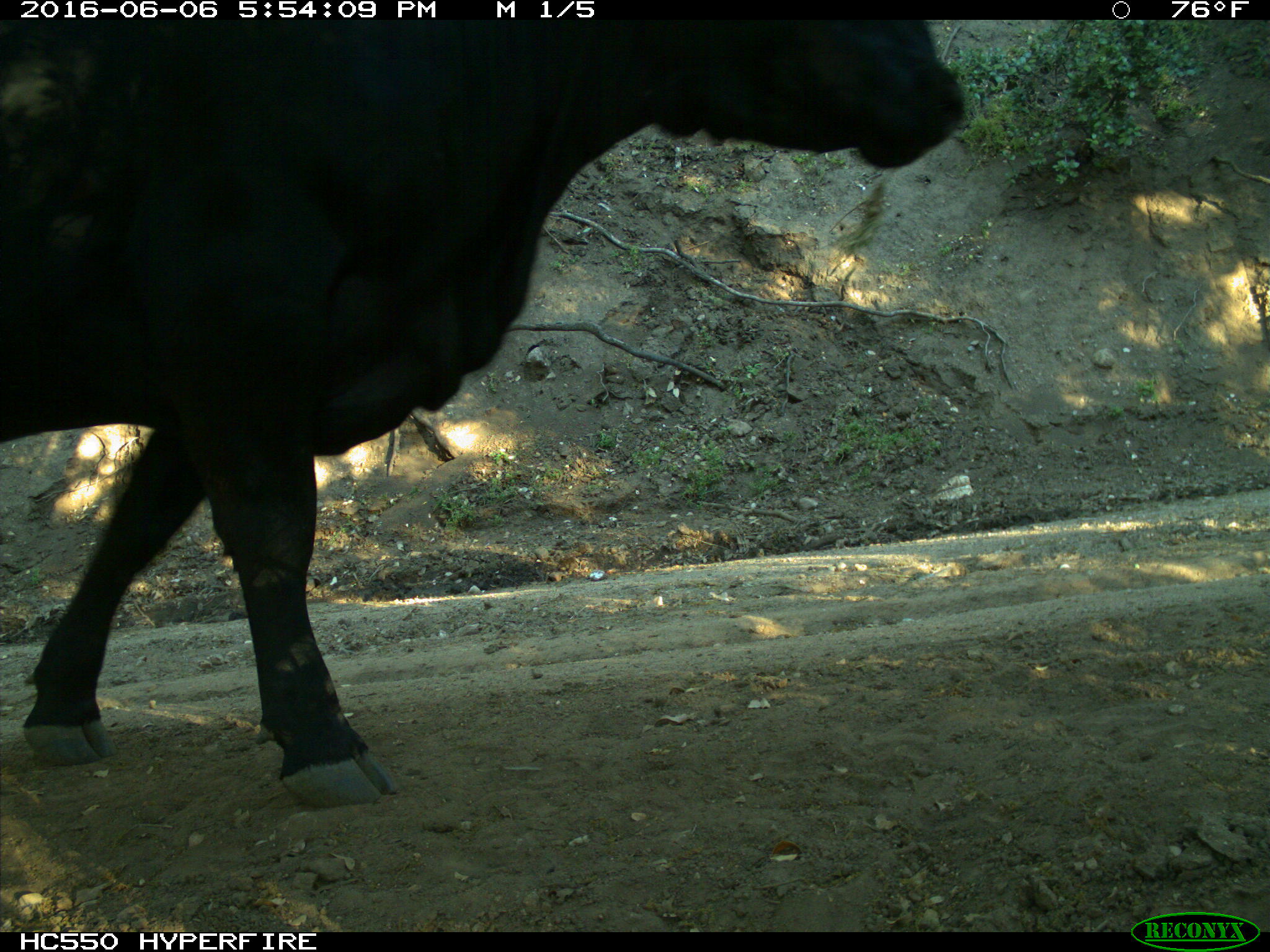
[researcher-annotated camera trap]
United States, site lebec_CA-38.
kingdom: Animalia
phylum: Chordata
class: Mammalia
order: Artiodactyla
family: Bovidae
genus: Bos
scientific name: Bos taurus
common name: domestic cow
Bos taurus (domestic cow).